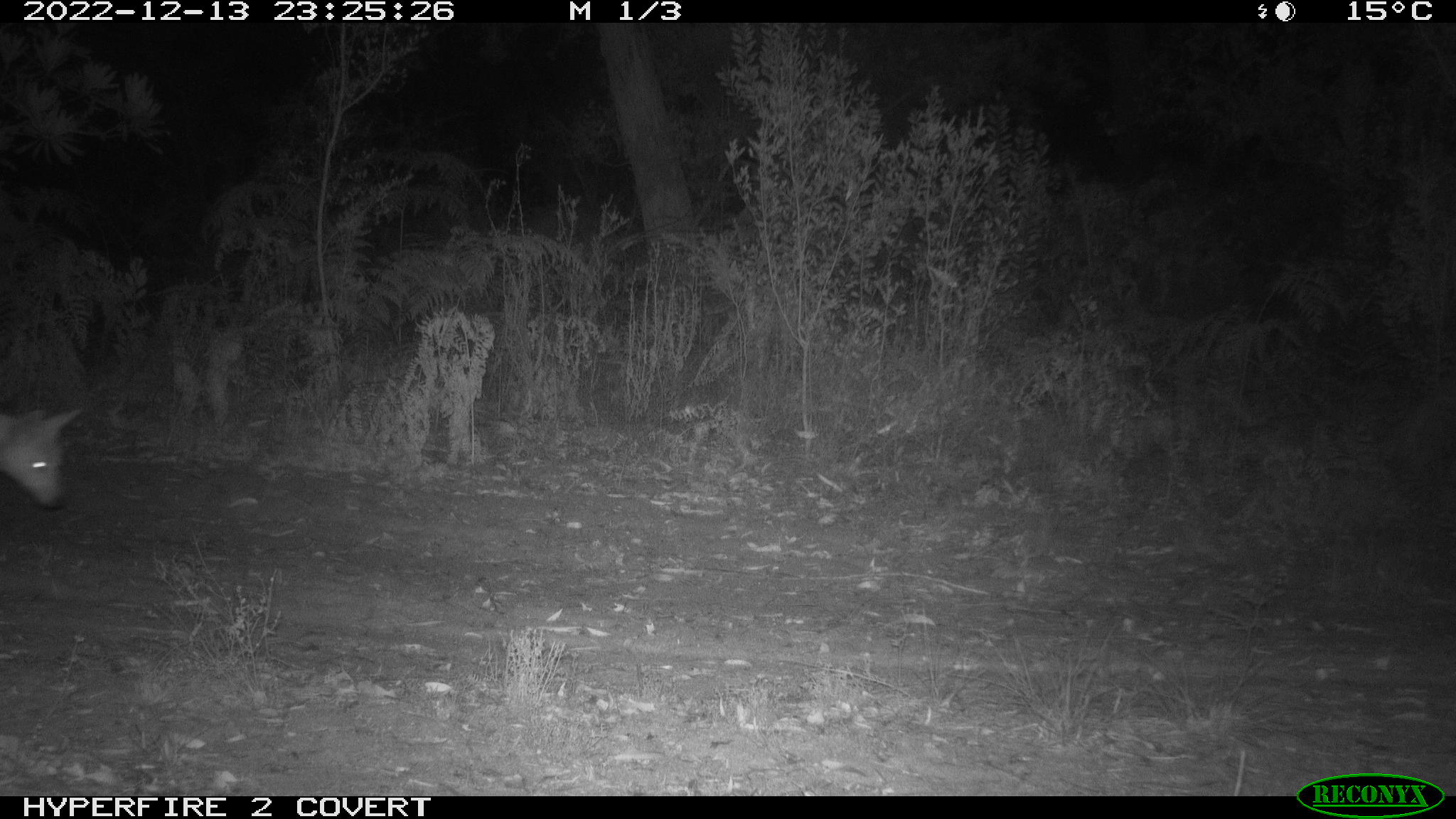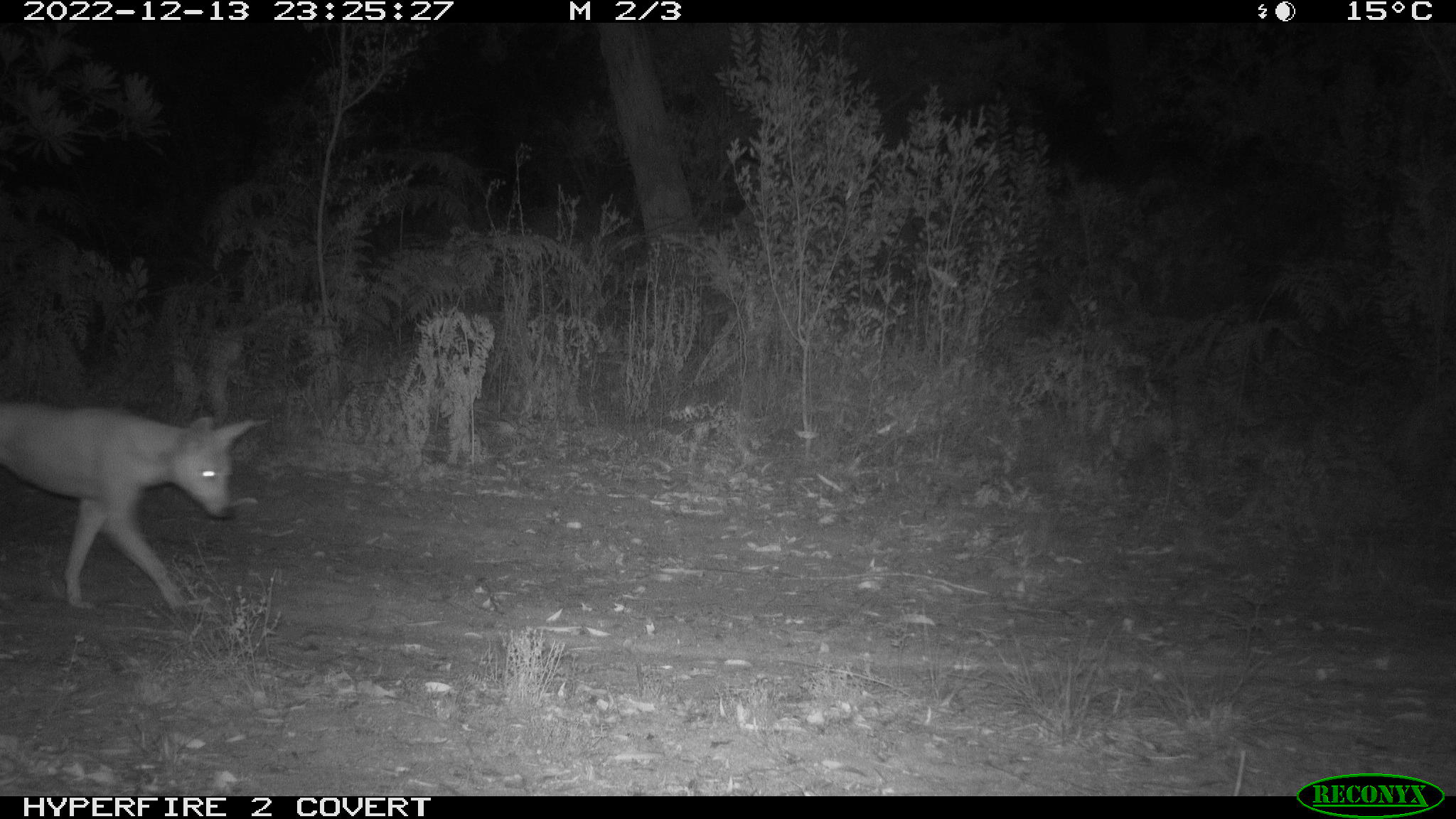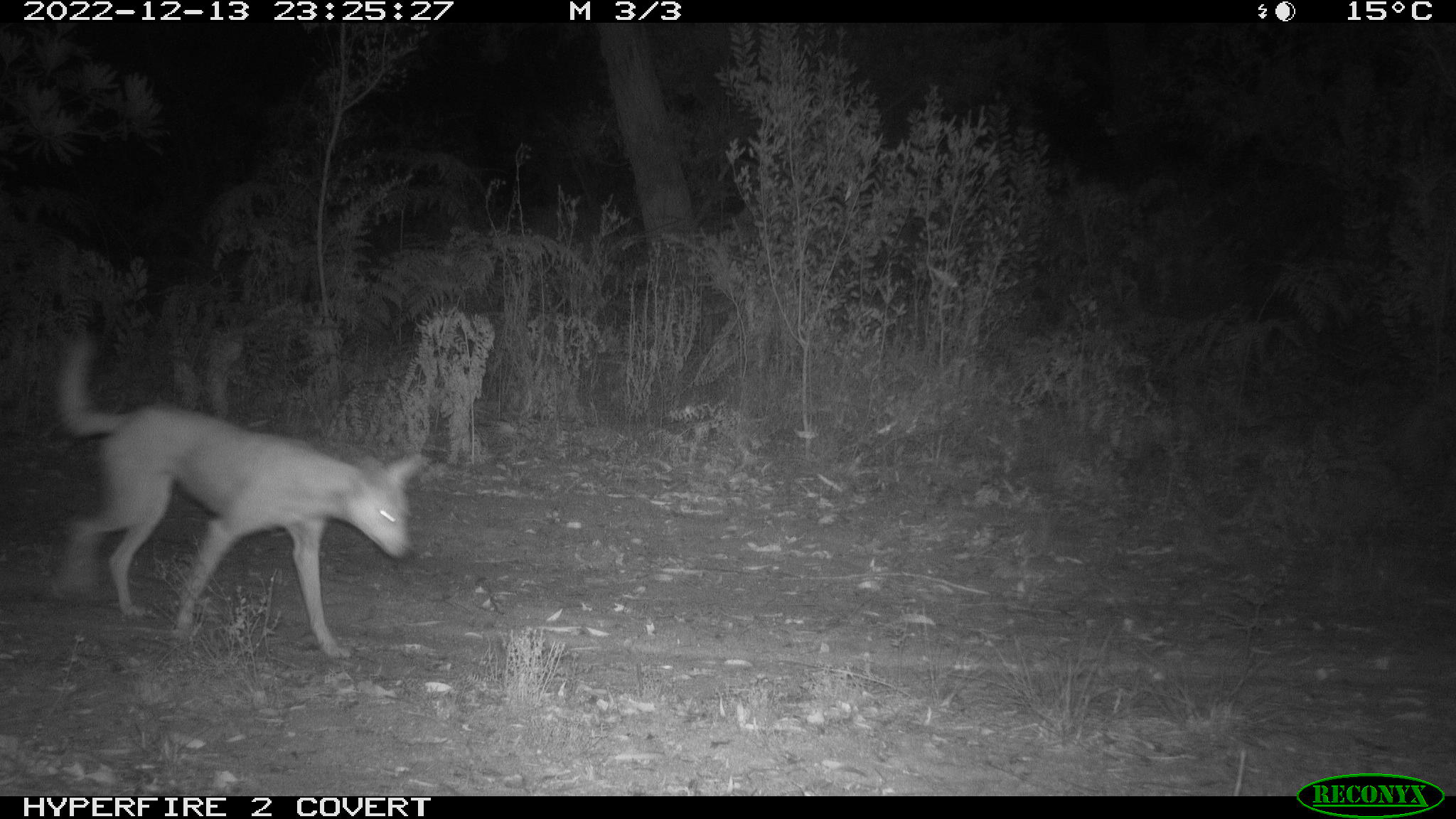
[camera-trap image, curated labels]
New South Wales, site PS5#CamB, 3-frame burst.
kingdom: Animalia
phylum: Chordata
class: Mammalia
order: Carnivora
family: Canidae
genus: Canis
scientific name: Canis familiaris dingo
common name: dingo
Dingo (Canis familiaris dingo).